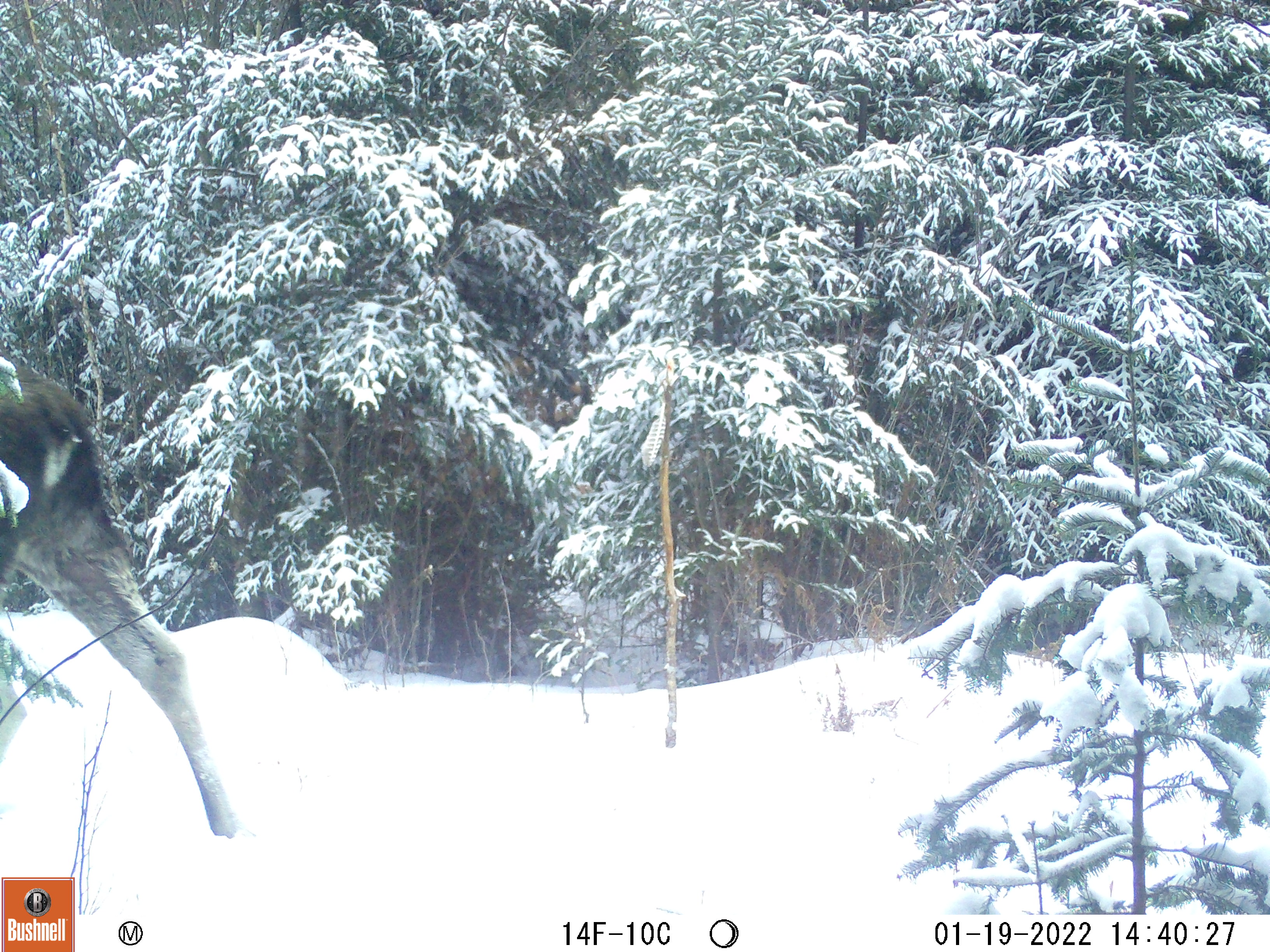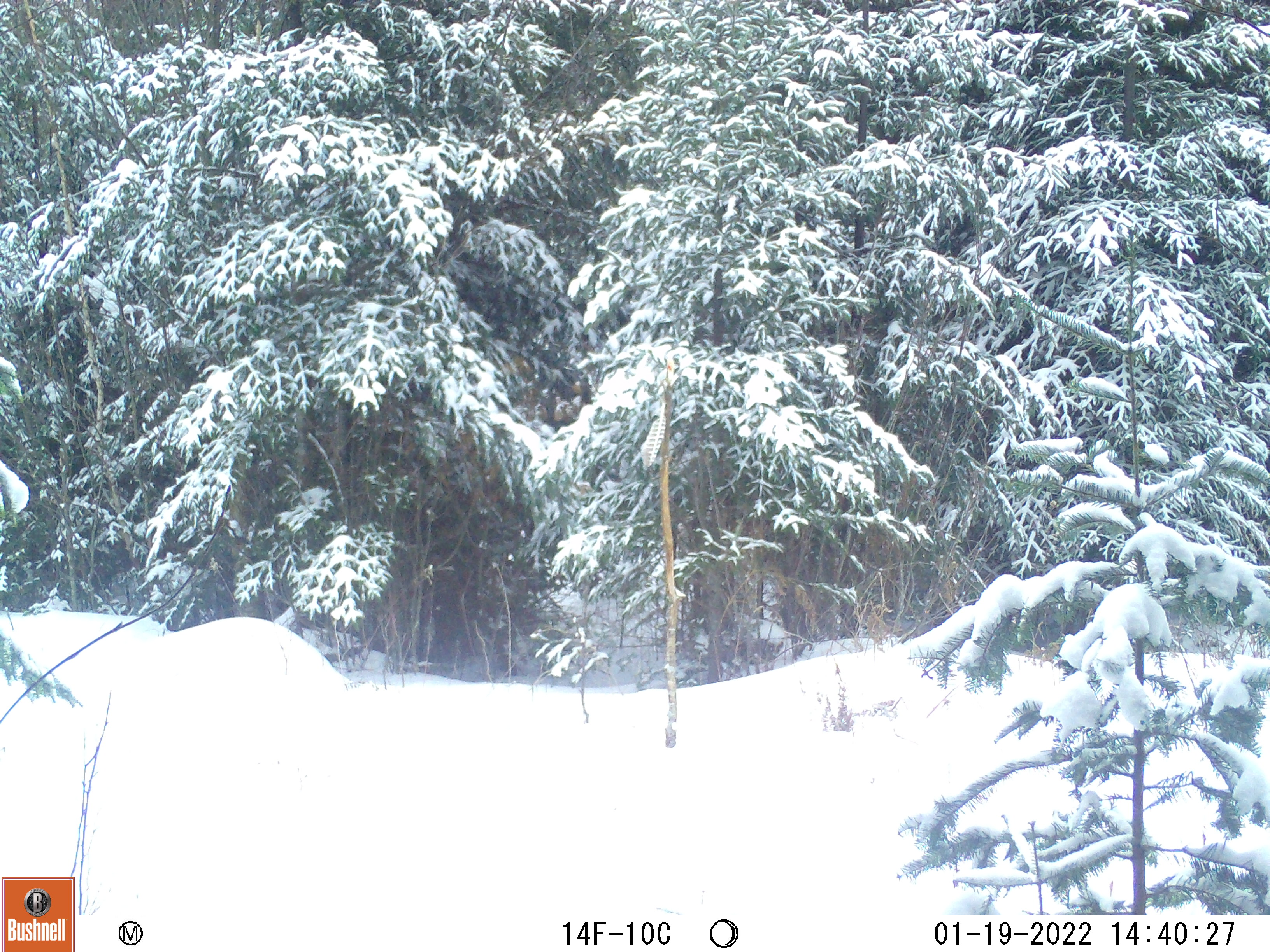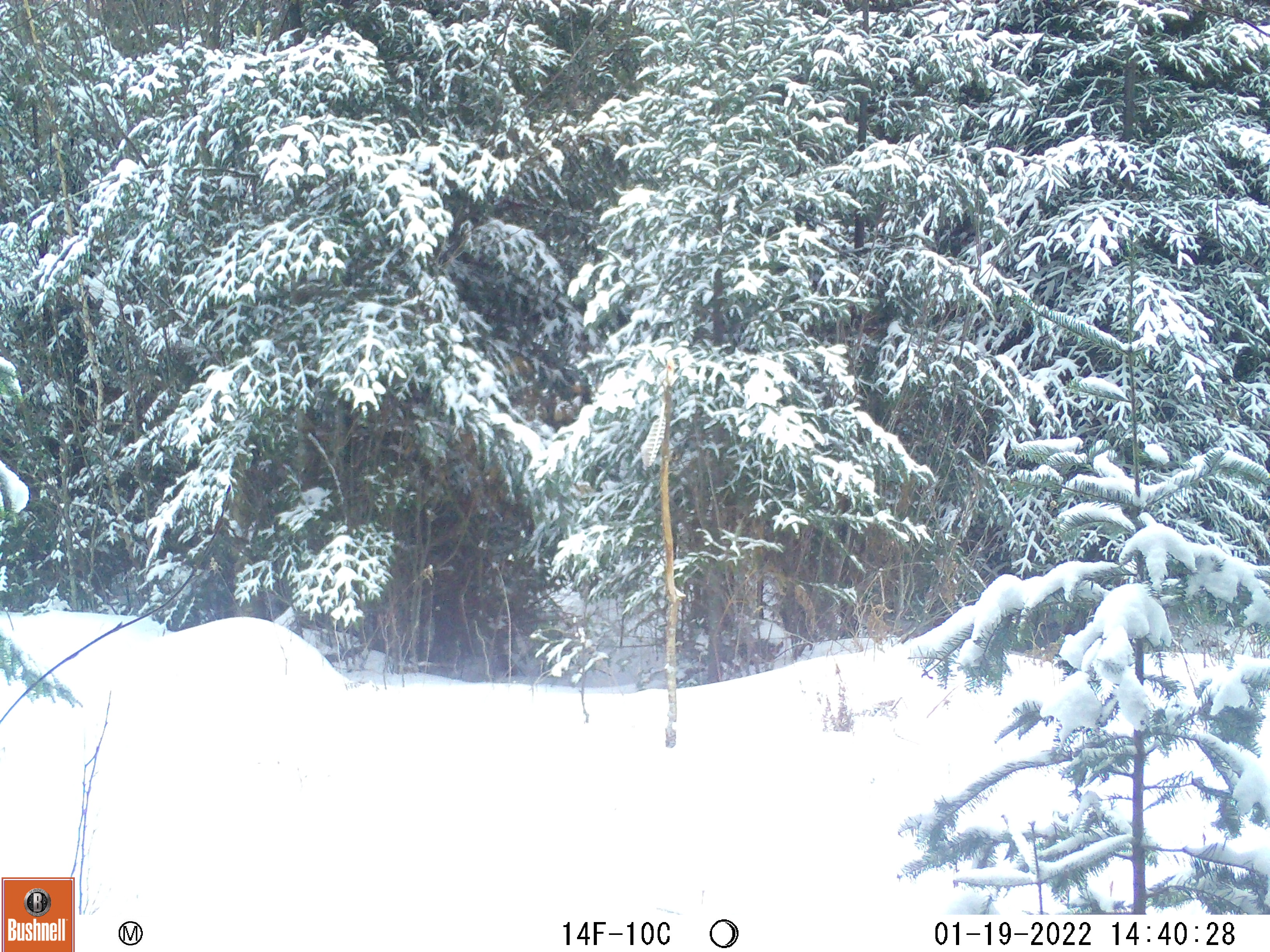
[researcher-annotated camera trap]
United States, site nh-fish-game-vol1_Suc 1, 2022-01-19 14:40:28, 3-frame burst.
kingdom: Animalia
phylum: Chordata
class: Mammalia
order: Artiodactyla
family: Cervidae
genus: Alces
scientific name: Alces alces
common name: moose